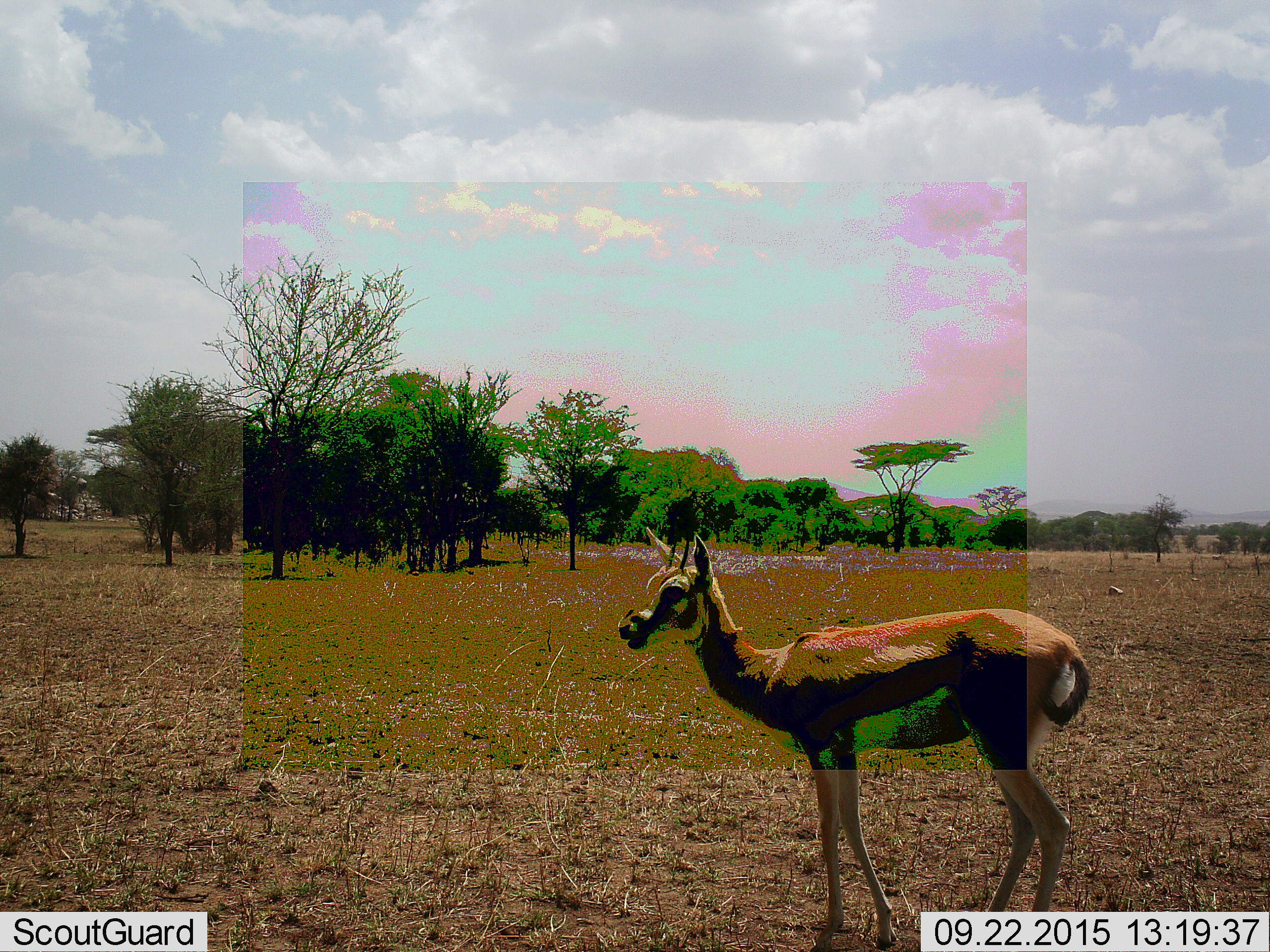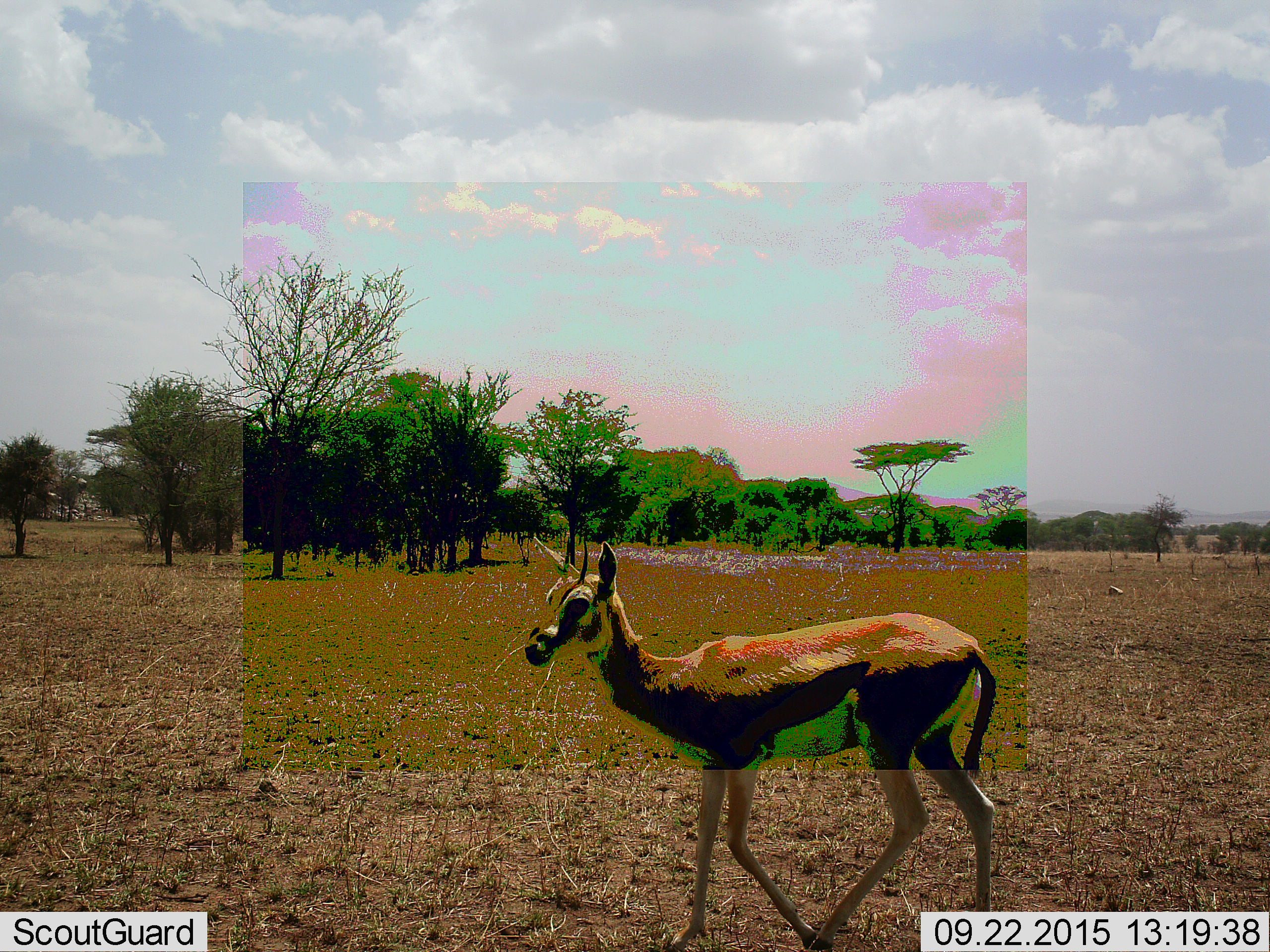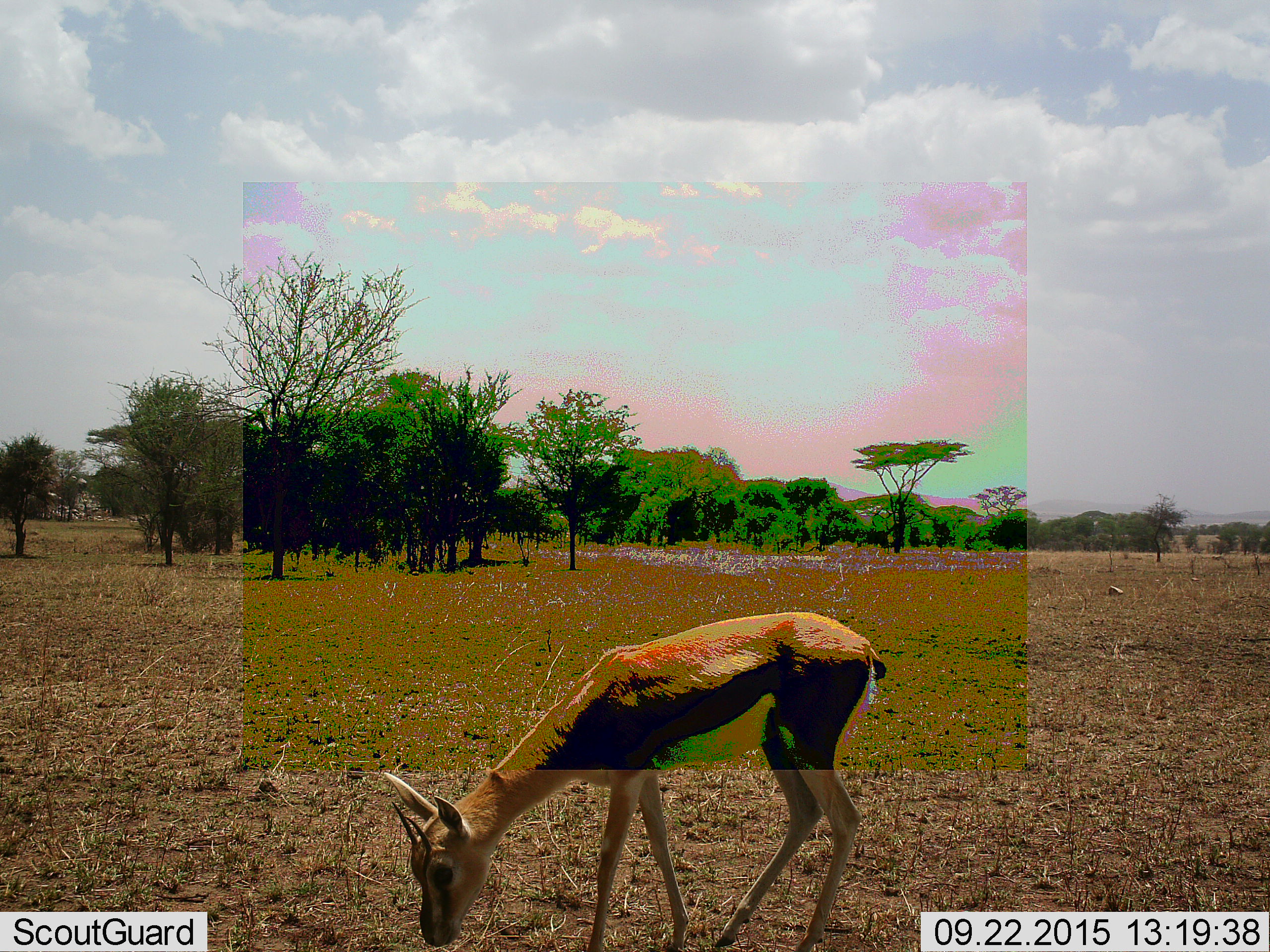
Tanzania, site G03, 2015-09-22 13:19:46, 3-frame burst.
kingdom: Animalia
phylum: Chordata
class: Mammalia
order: Artiodactyla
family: Bovidae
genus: Eudorcas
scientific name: Eudorcas thomsonii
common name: thomson's gazelle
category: gazellethomsons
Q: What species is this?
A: Gazellethomsons (thomson's gazelle) (Eudorcas thomsonii).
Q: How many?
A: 1.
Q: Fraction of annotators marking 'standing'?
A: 38%.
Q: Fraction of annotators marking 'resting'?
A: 0%.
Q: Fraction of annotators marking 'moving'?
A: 44%.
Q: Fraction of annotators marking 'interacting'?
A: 0%.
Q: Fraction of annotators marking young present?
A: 0%.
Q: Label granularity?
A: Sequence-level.